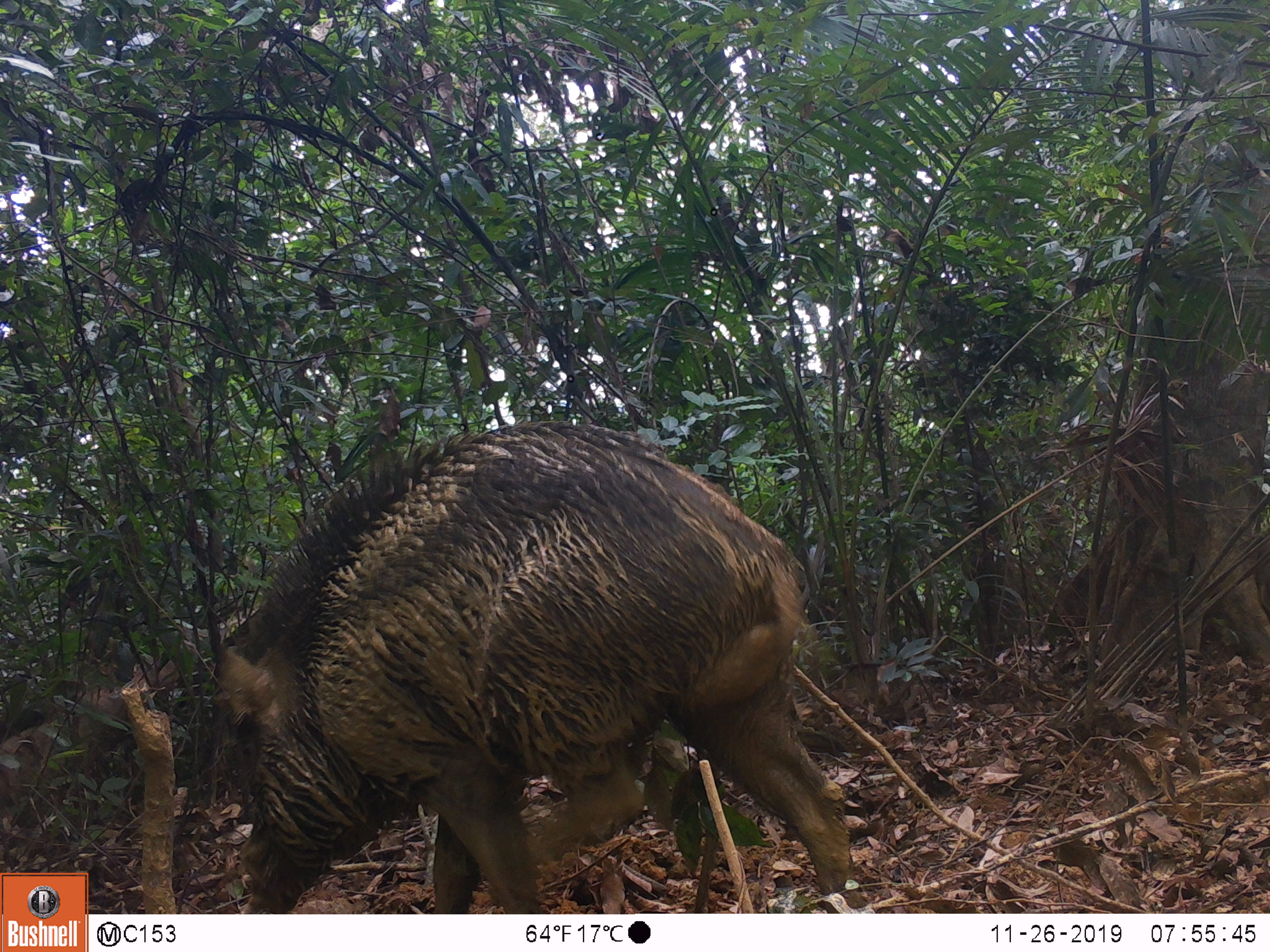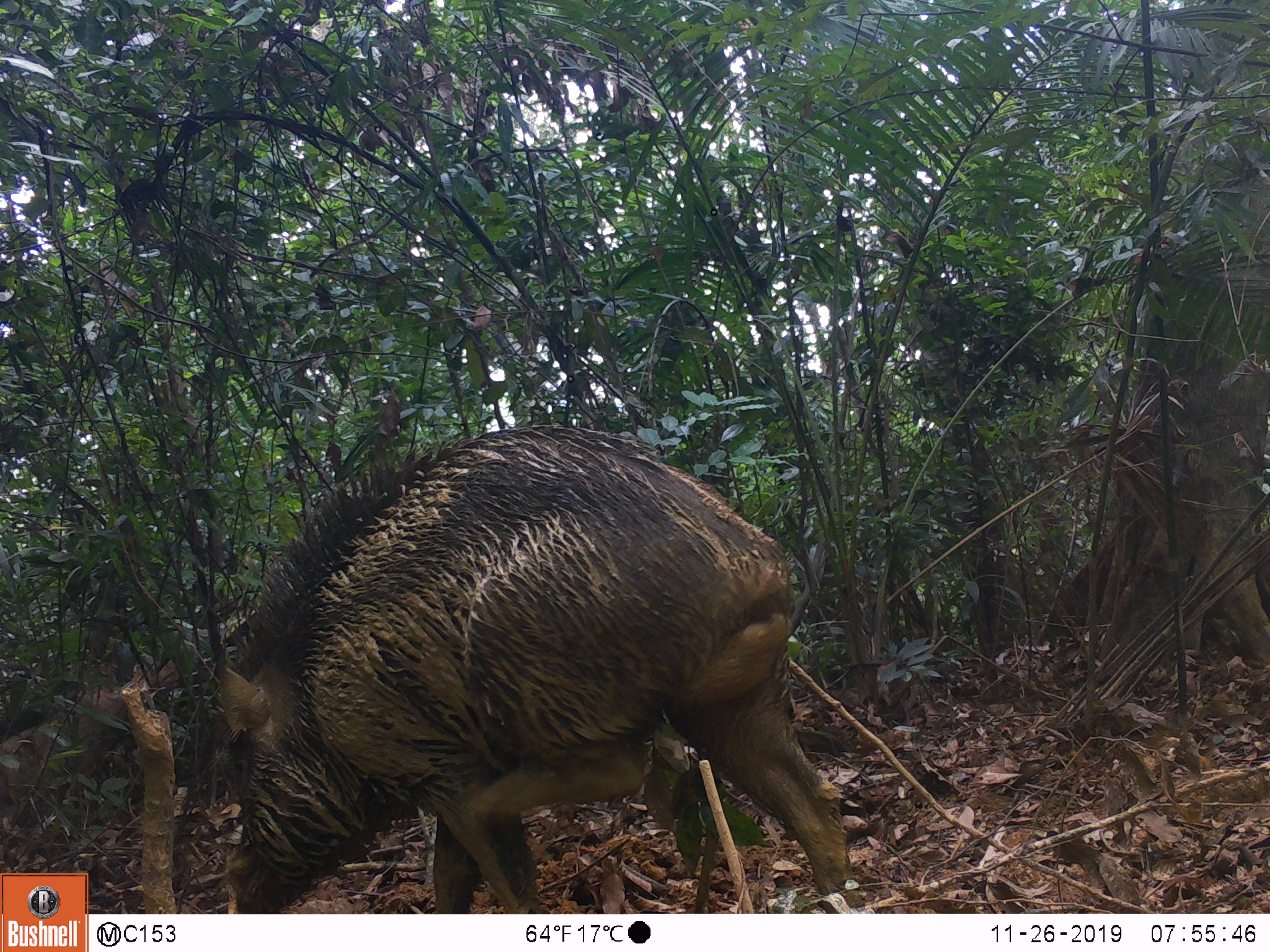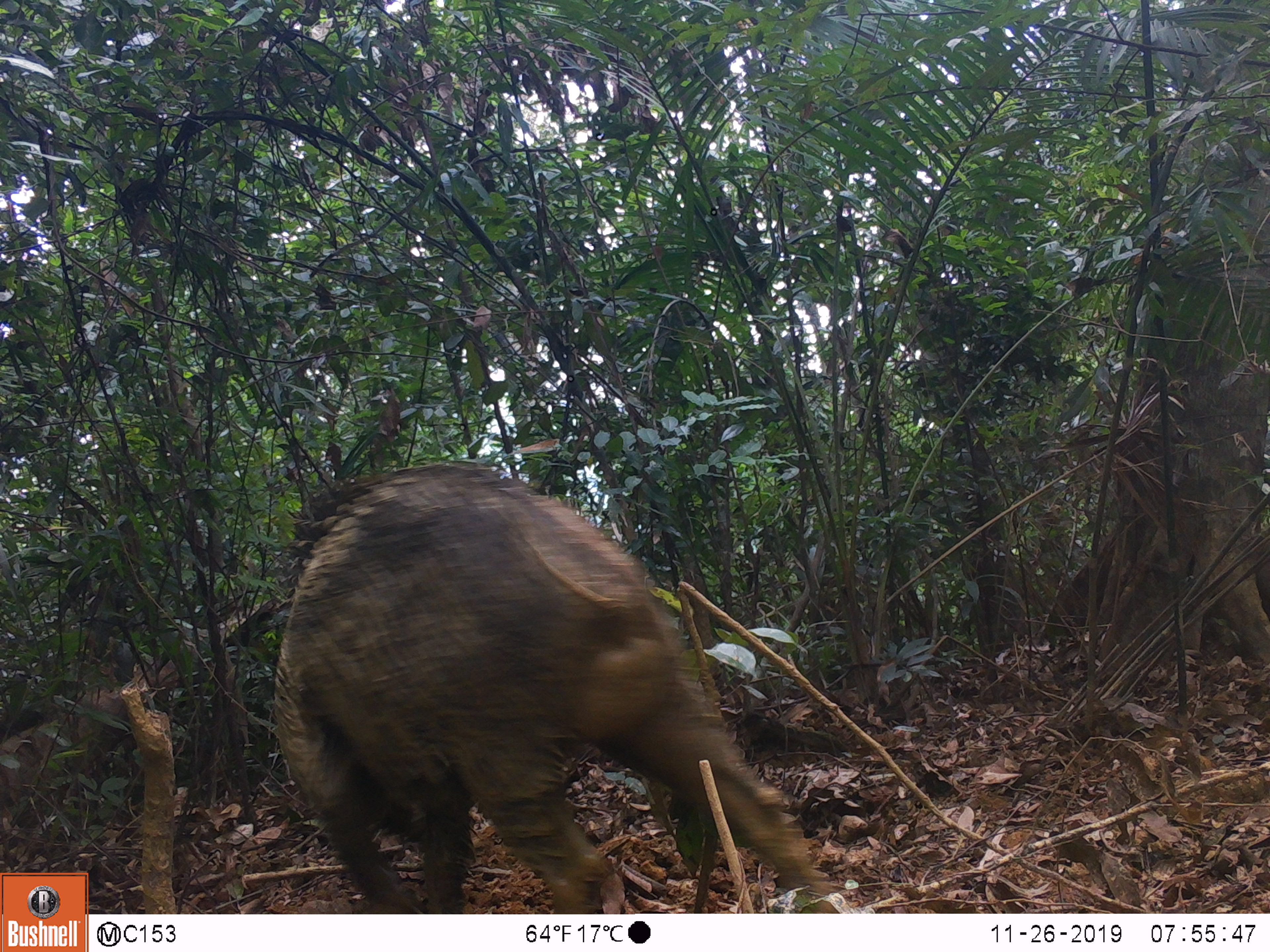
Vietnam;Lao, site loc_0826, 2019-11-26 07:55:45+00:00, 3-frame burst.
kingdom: Animalia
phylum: Chordata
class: Mammalia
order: Artiodactyla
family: Suidae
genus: Sus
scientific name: Sus scrofa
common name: eurasian wild pig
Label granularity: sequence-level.